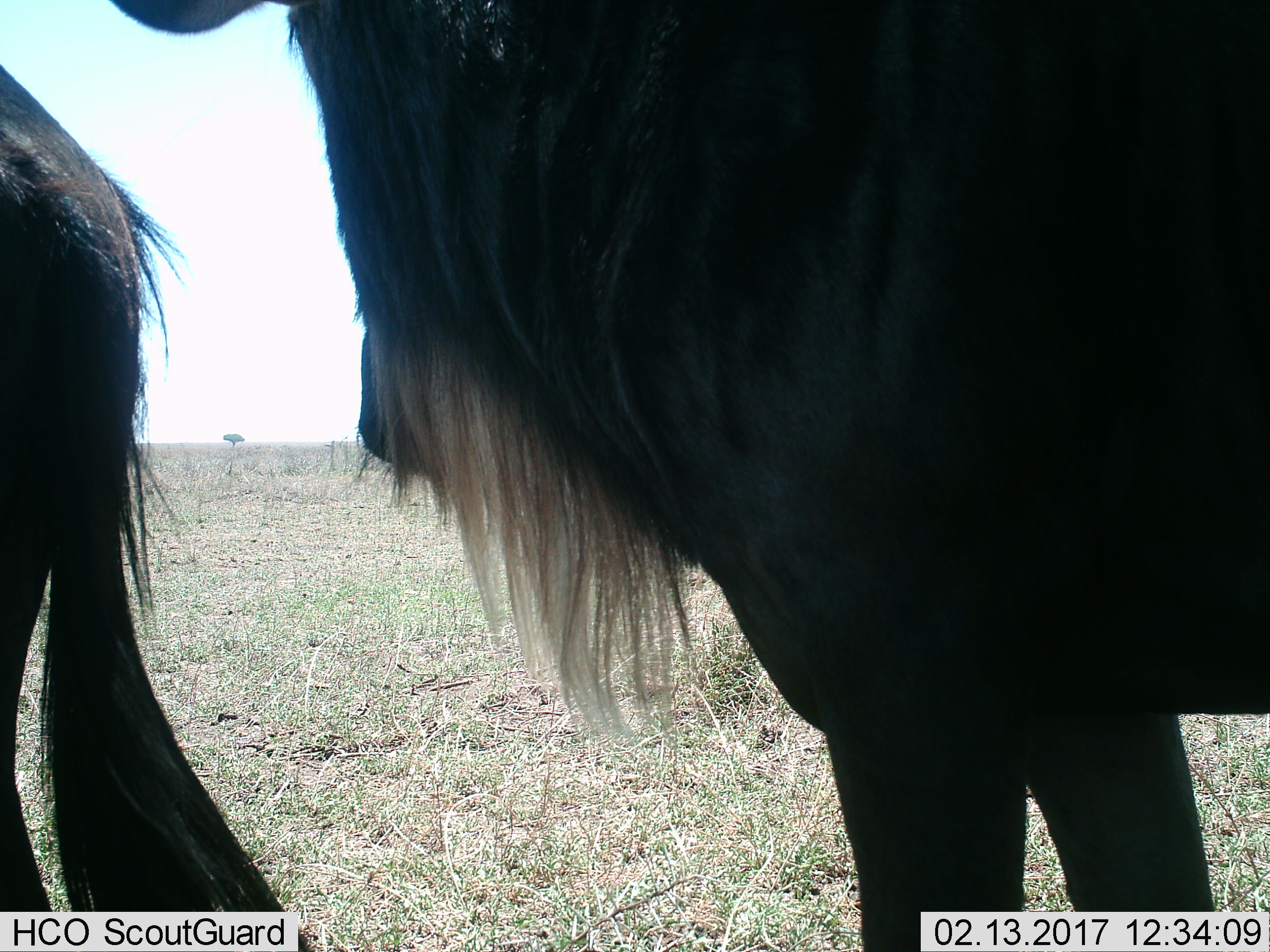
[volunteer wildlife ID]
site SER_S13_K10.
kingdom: Animalia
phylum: Chordata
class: Mammalia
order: Artiodactyla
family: Bovidae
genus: Connochaetes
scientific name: Connochaetes taurinus taurinus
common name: blue wildebeest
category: wildebeestblue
Wildebeestblue (blue wildebeest) (Connochaetes taurinus taurinus), count 2. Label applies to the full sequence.